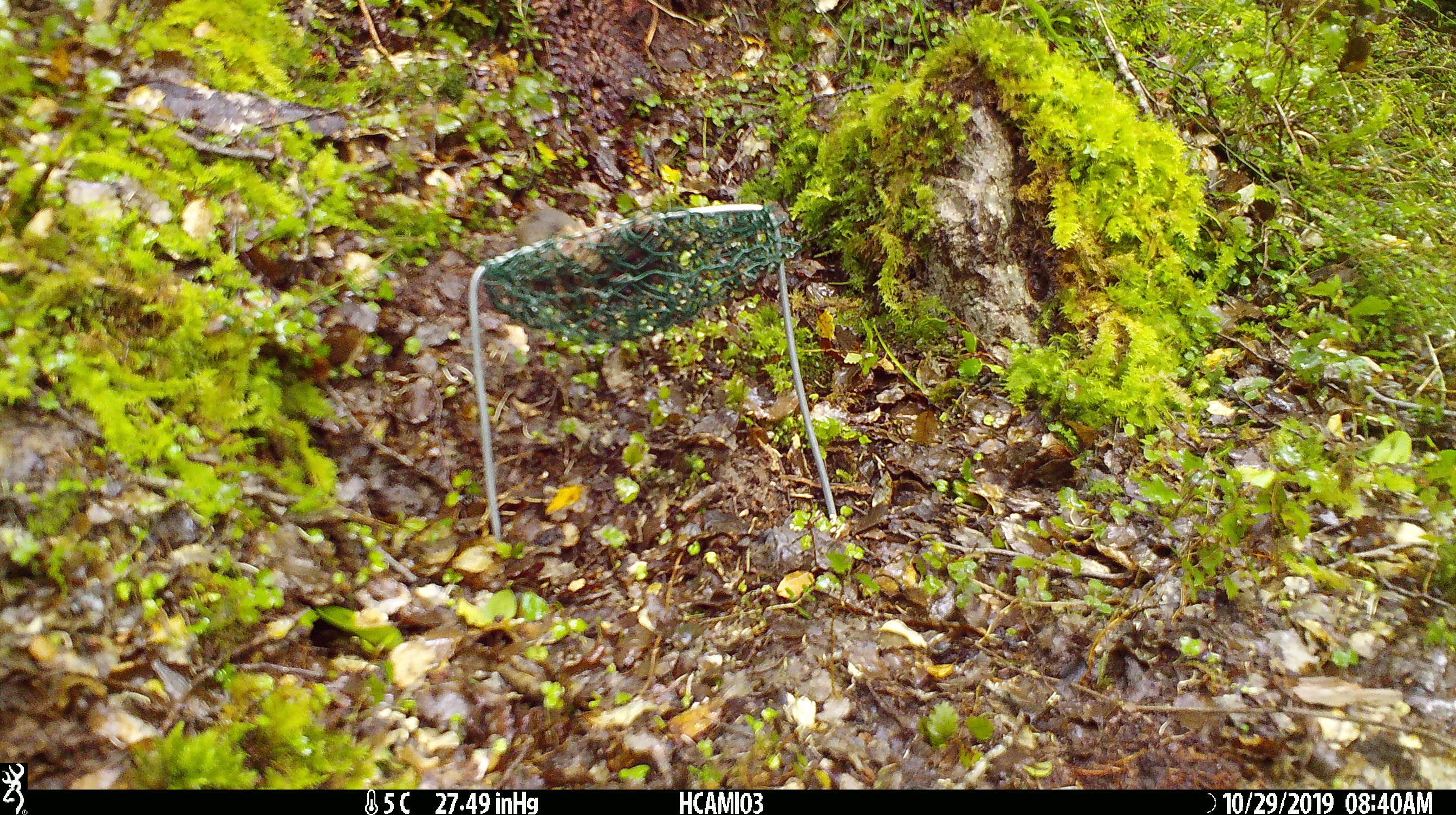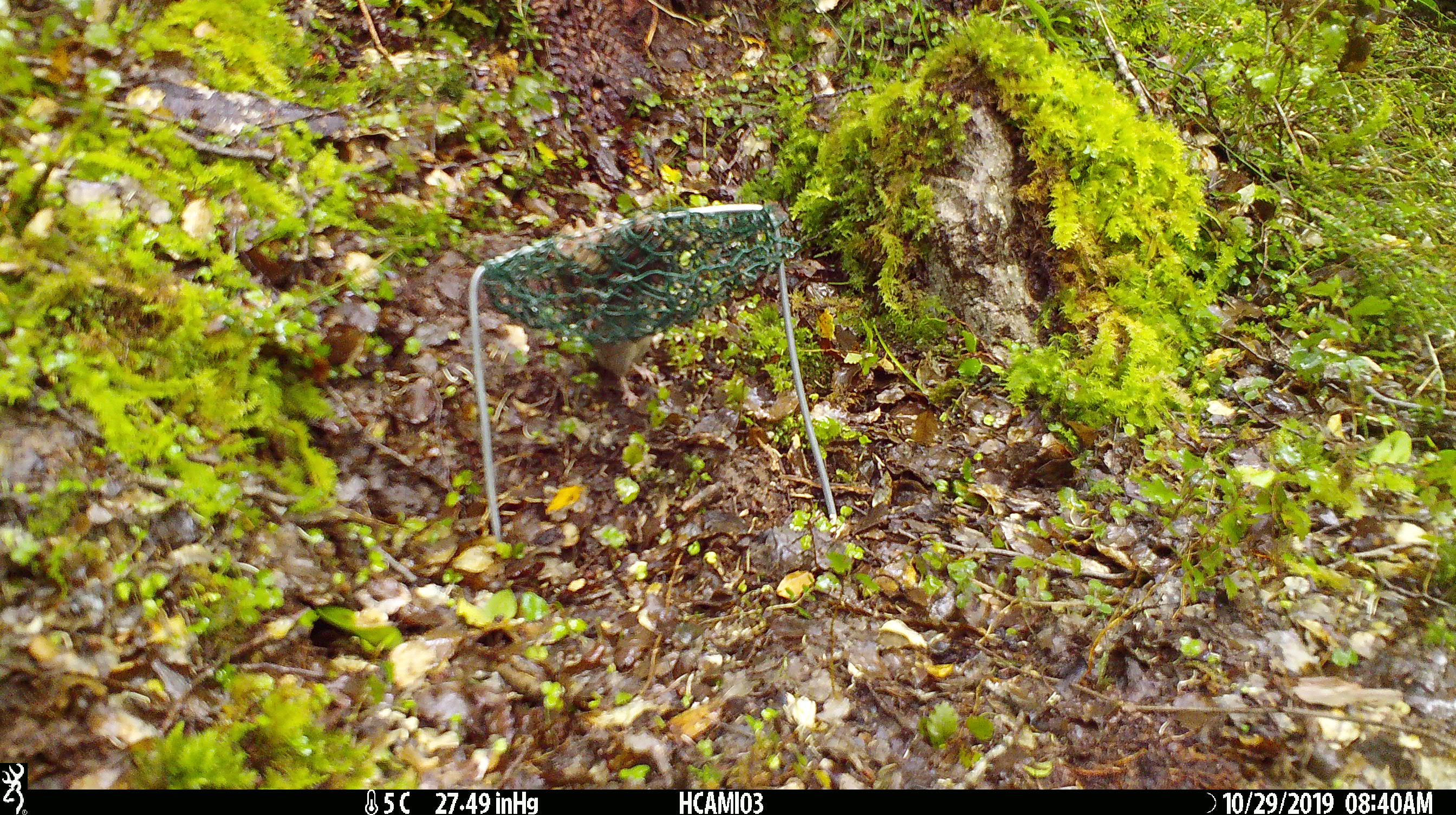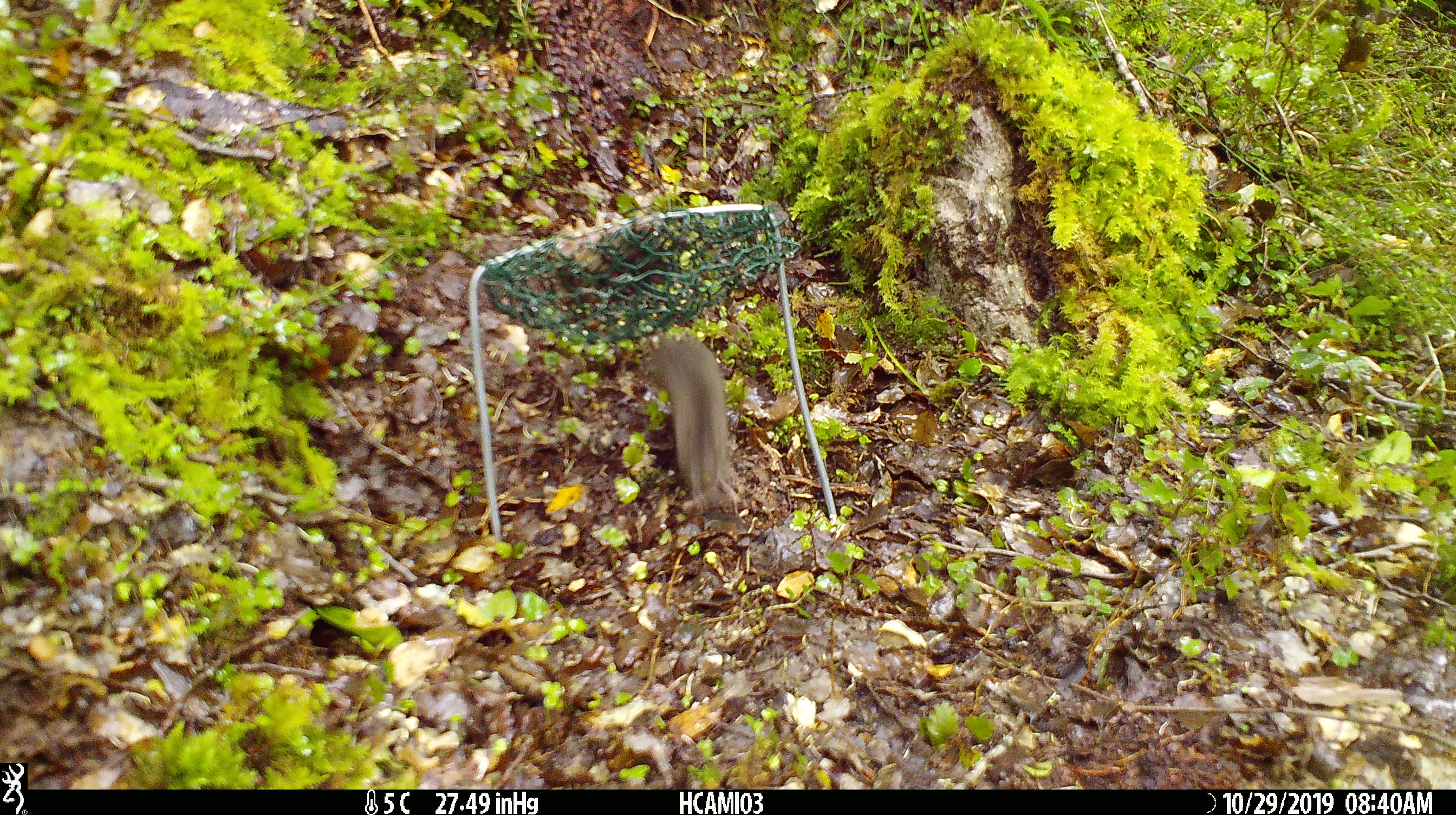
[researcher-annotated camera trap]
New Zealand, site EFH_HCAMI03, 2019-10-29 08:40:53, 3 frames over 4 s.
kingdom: Animalia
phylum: Chordata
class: Mammalia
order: Rodentia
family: Muridae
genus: Mus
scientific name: Mus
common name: mouse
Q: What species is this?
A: Mouse (Mus).